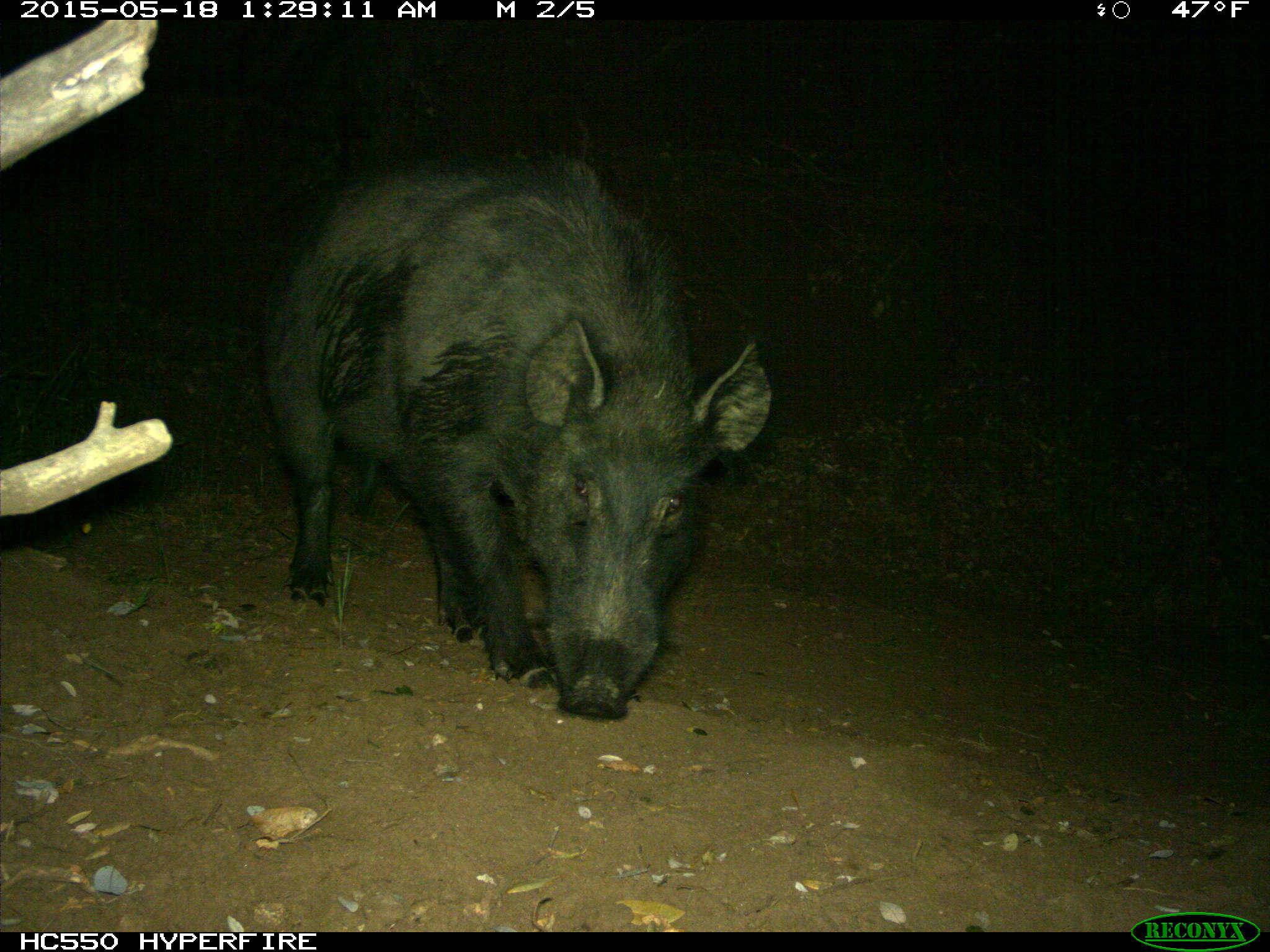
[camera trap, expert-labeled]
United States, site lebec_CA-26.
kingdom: Animalia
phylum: Chordata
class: Mammalia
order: Artiodactyla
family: Suidae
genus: Sus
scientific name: Sus scrofa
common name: wild boar